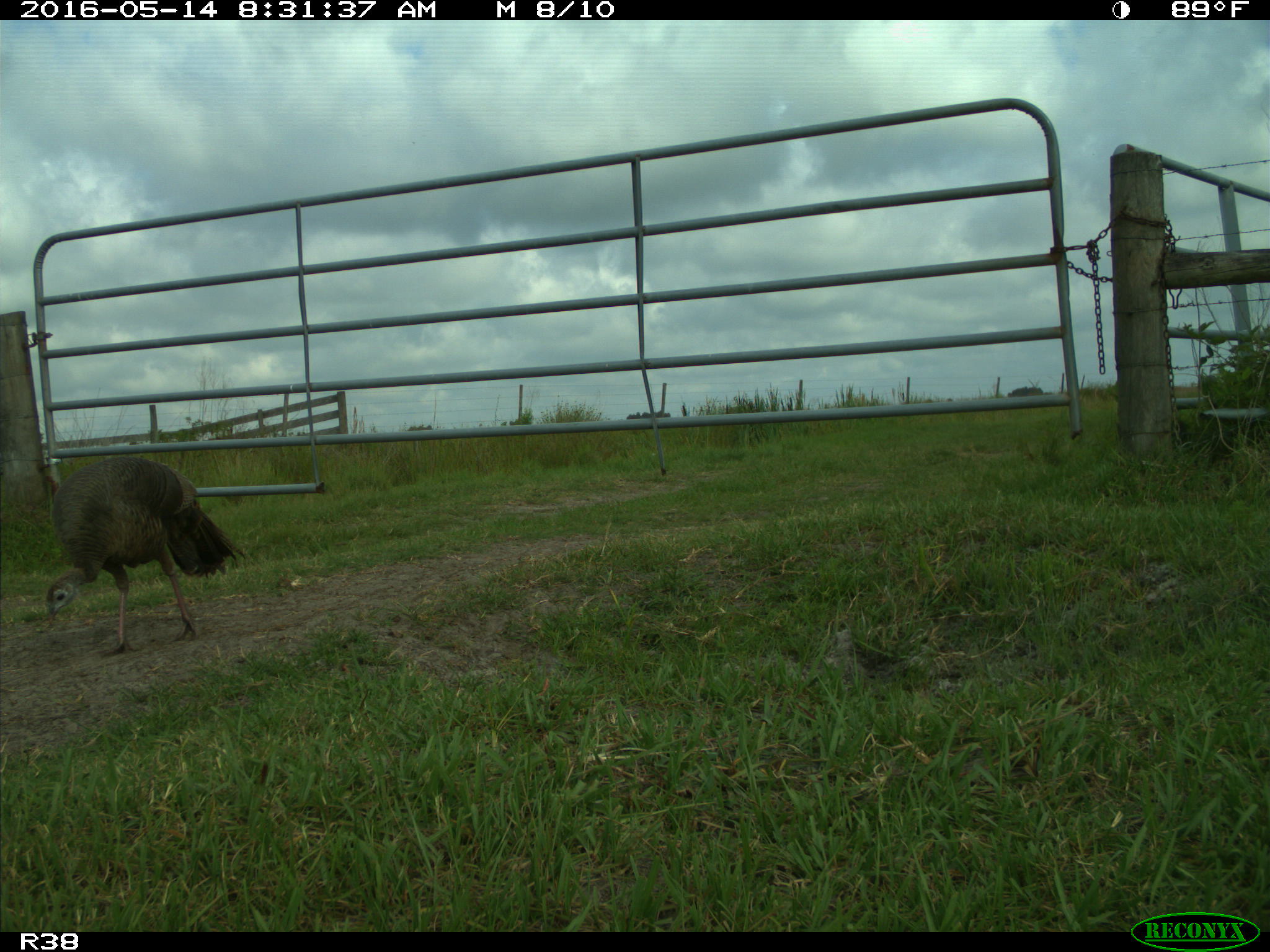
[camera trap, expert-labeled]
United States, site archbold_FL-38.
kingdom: Animalia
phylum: Chordata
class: Aves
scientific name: Aves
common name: birds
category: unidentified bird